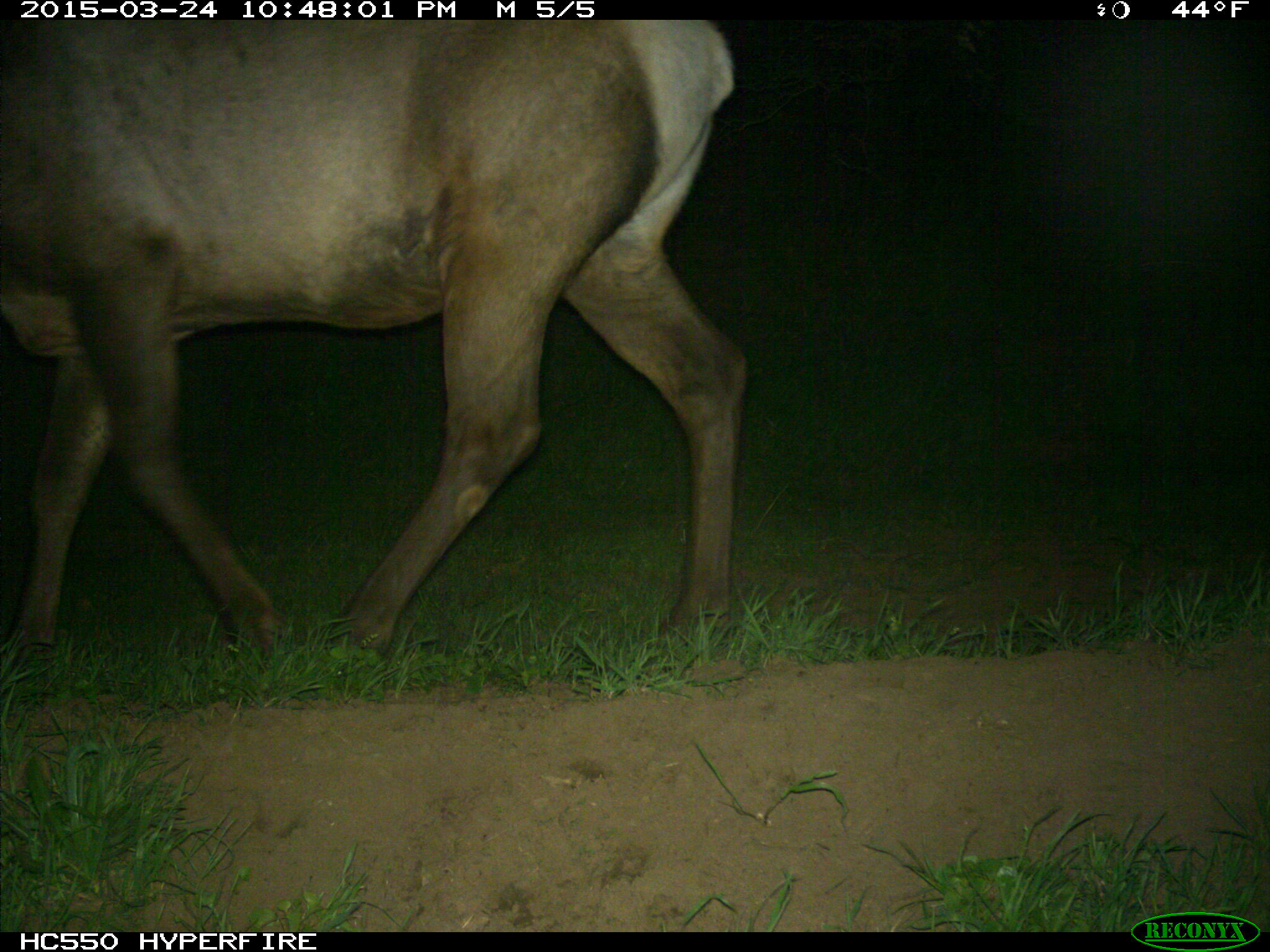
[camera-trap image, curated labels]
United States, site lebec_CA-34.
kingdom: Animalia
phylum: Chordata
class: Mammalia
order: Artiodactyla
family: Cervidae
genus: Cervus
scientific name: Cervus canadensis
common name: elk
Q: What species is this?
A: Cervus canadensis (elk).